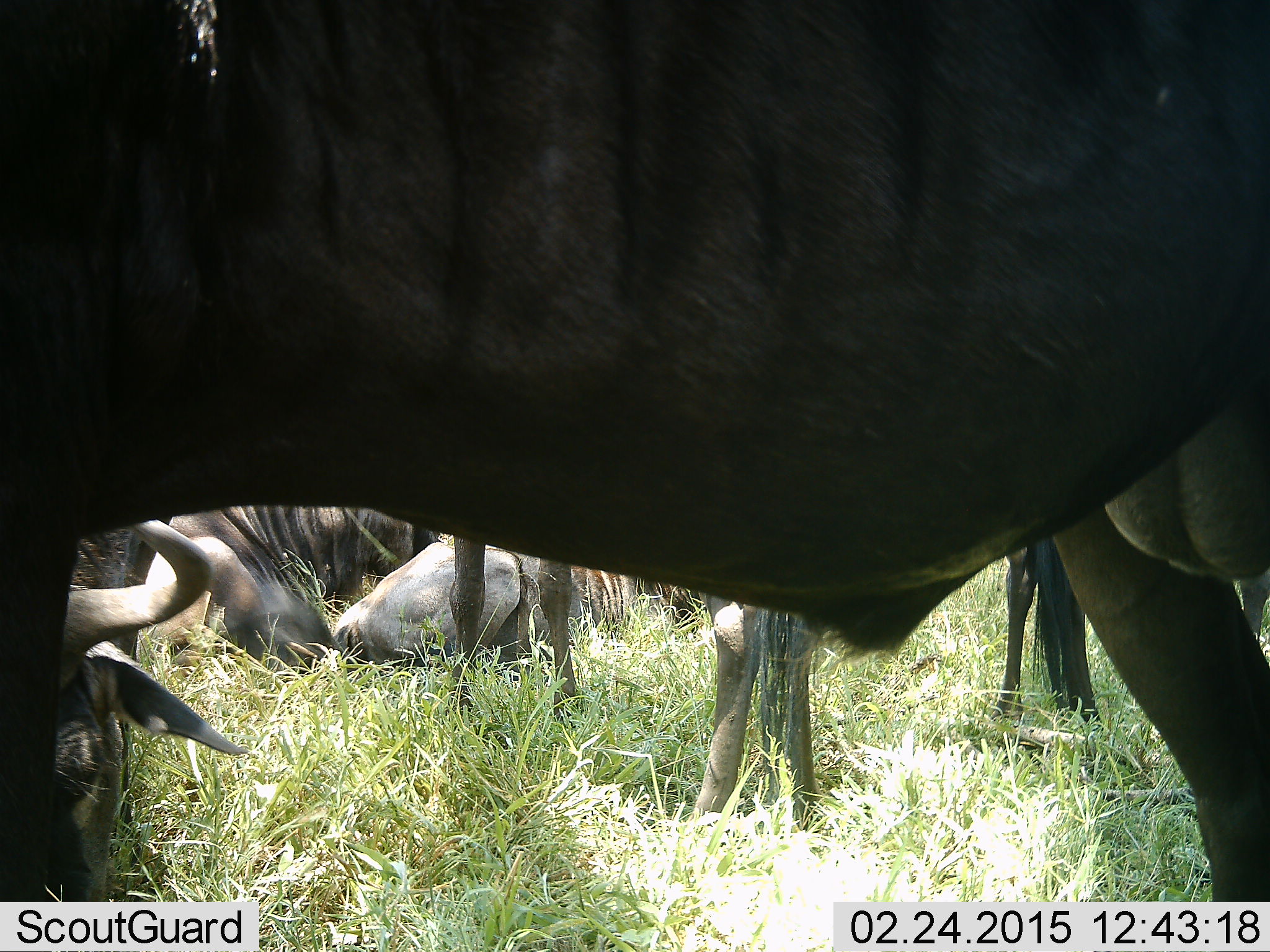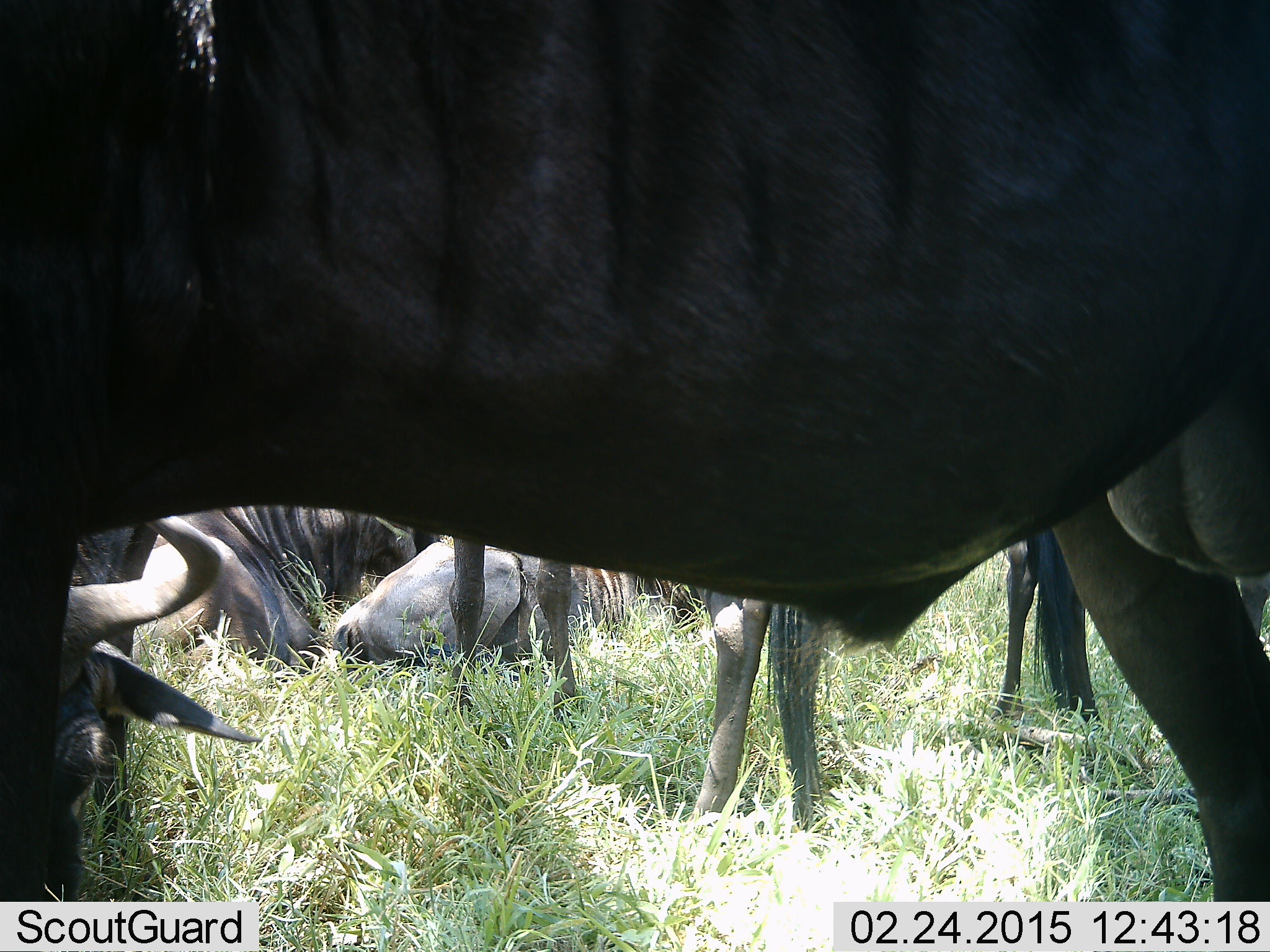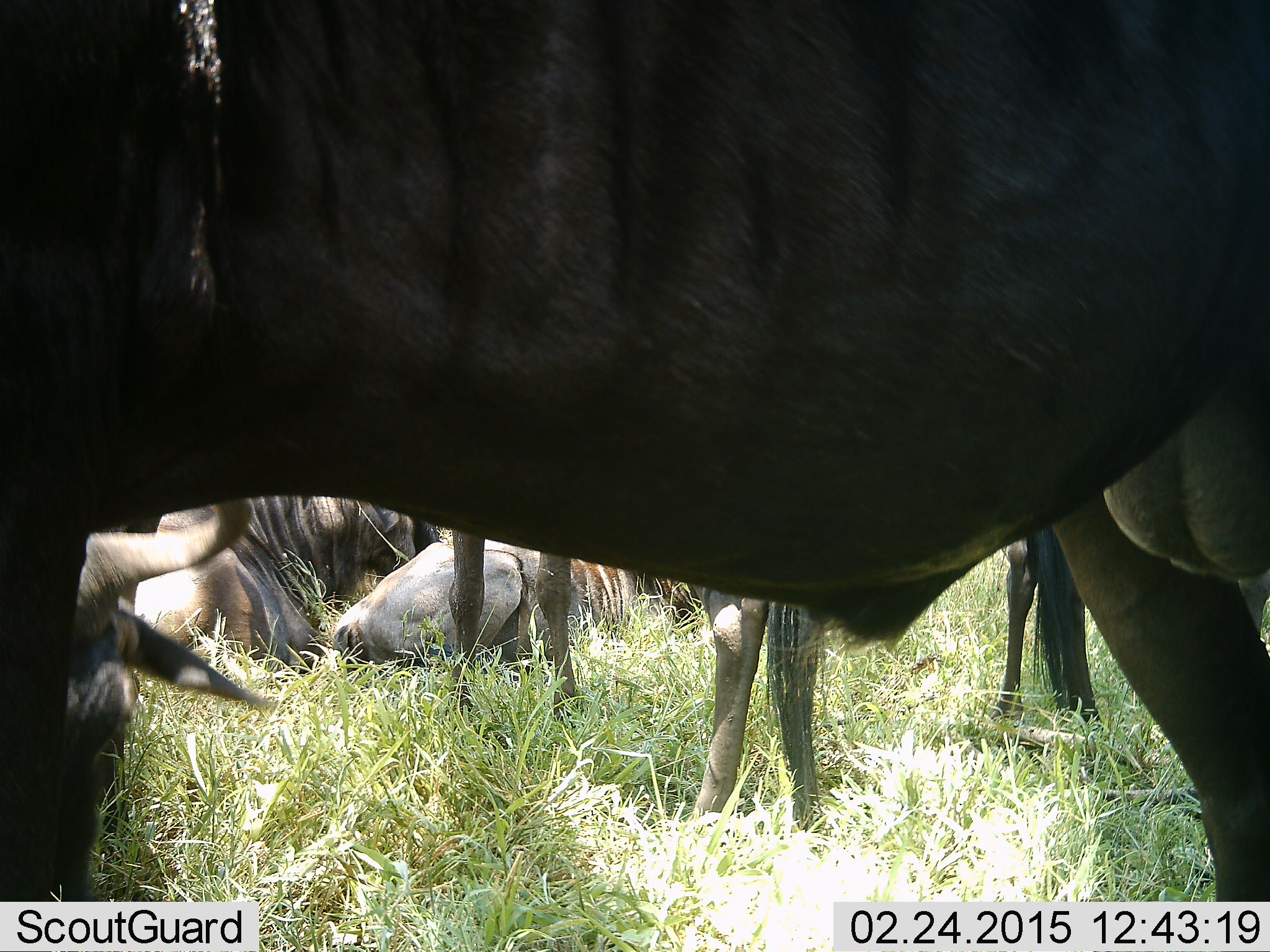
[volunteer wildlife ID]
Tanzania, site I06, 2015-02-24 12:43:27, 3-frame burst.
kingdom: Animalia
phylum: Chordata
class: Mammalia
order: Artiodactyla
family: Bovidae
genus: Connochaetes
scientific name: Connochaetes taurinus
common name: blue wildebeest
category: wildebeest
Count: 6.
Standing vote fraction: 70%.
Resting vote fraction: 80%.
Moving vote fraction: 0%.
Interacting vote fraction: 0%.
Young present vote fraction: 0%.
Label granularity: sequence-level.